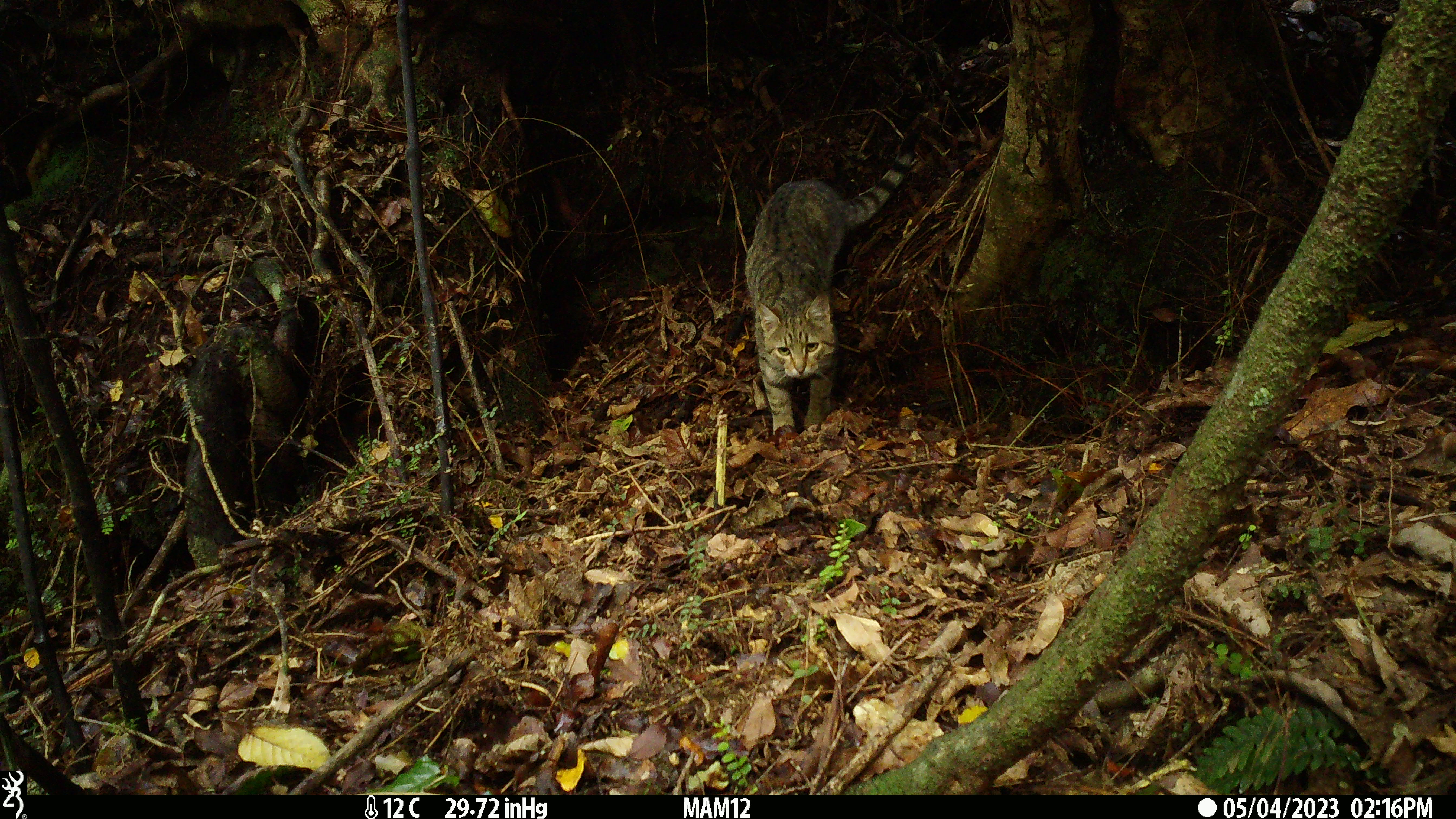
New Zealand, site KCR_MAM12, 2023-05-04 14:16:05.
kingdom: Animalia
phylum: Chordata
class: Mammalia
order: Carnivora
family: Felidae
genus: Felis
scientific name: Felis catus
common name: domestic cat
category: cat